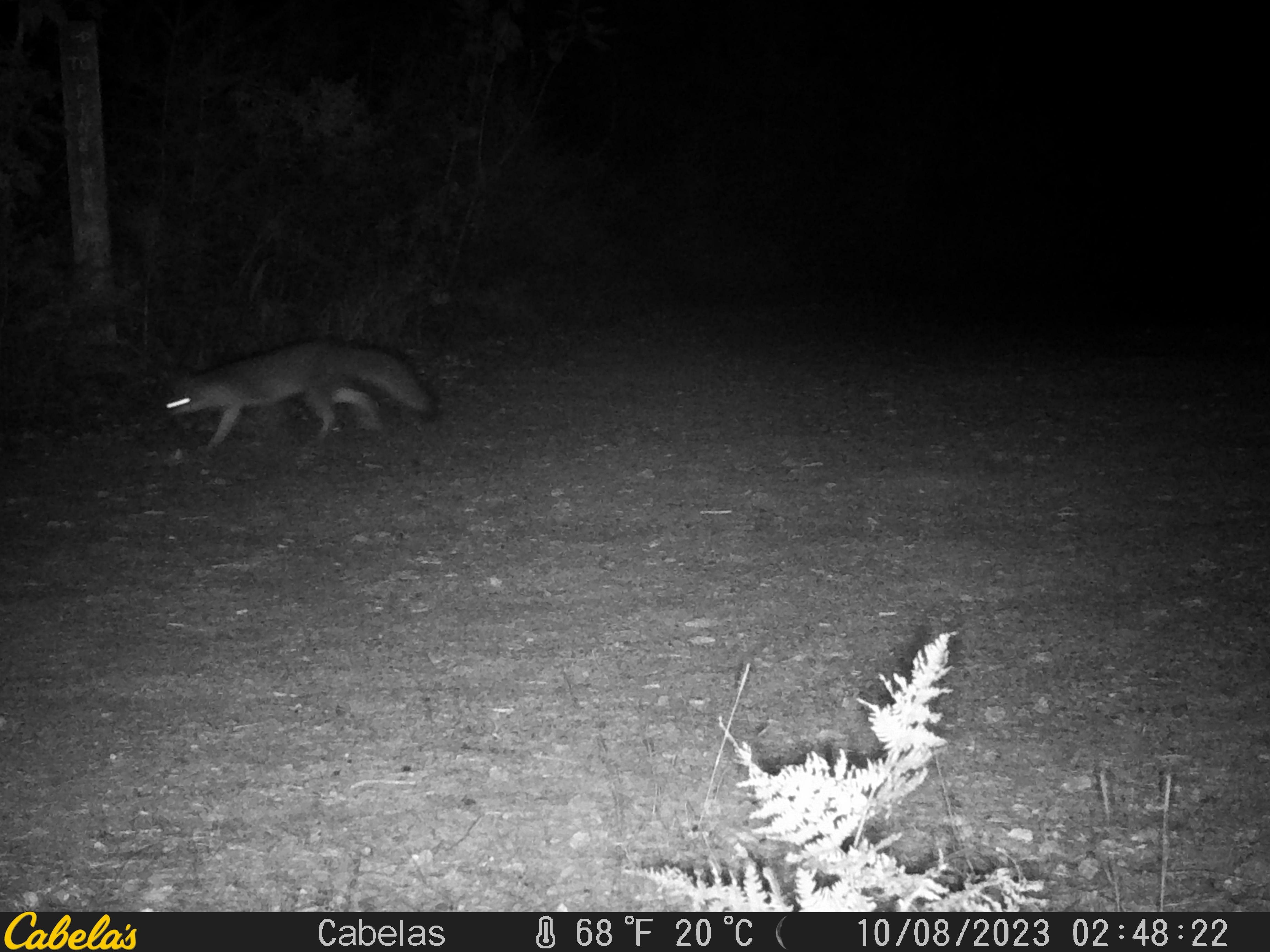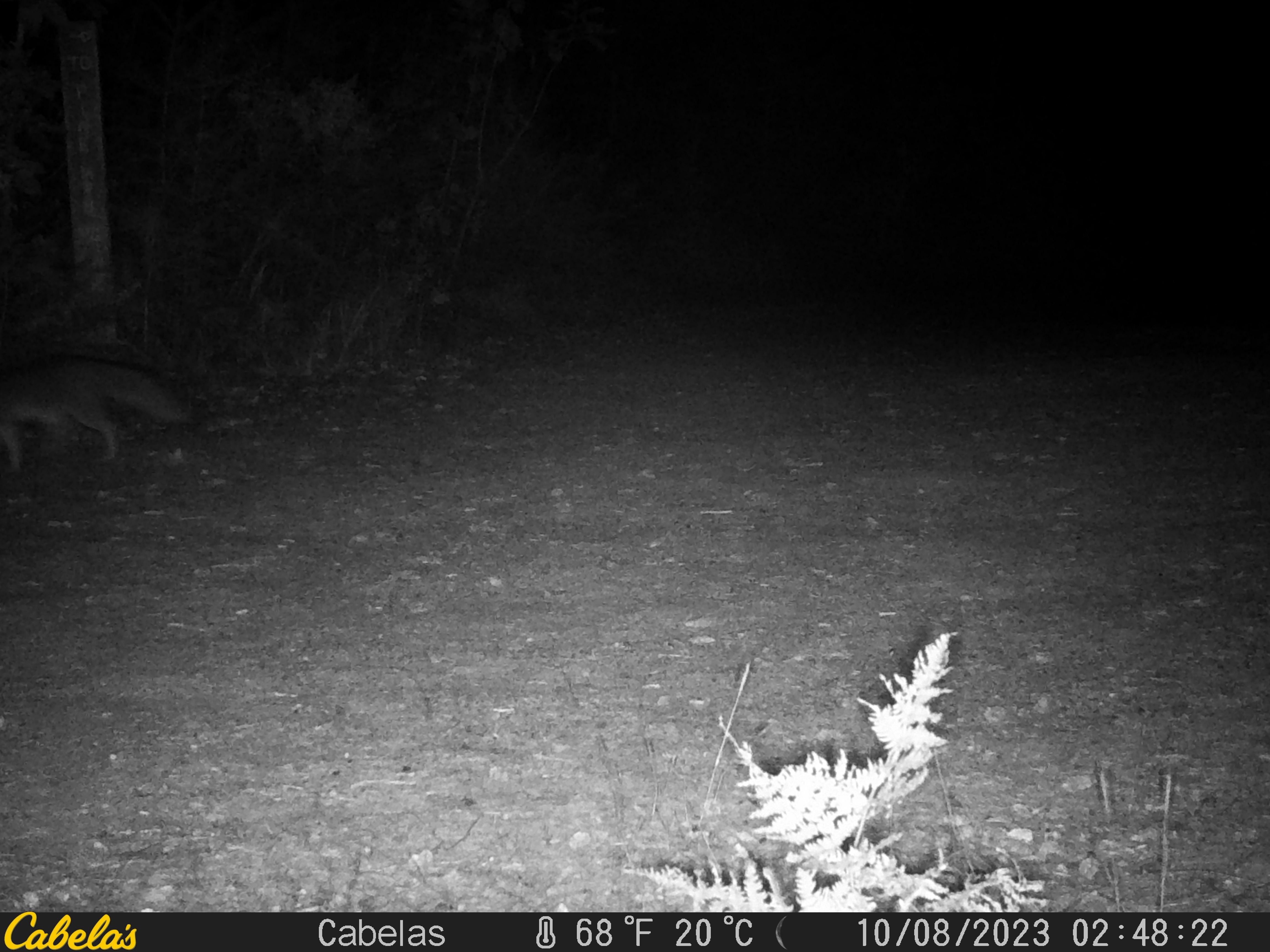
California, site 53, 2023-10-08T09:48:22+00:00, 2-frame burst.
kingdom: Animalia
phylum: Chordata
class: Mammalia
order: Carnivora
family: Canidae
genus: Urocyon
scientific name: Urocyon cinereoargenteus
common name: gray fox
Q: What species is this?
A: Gray fox (Urocyon cinereoargenteus).